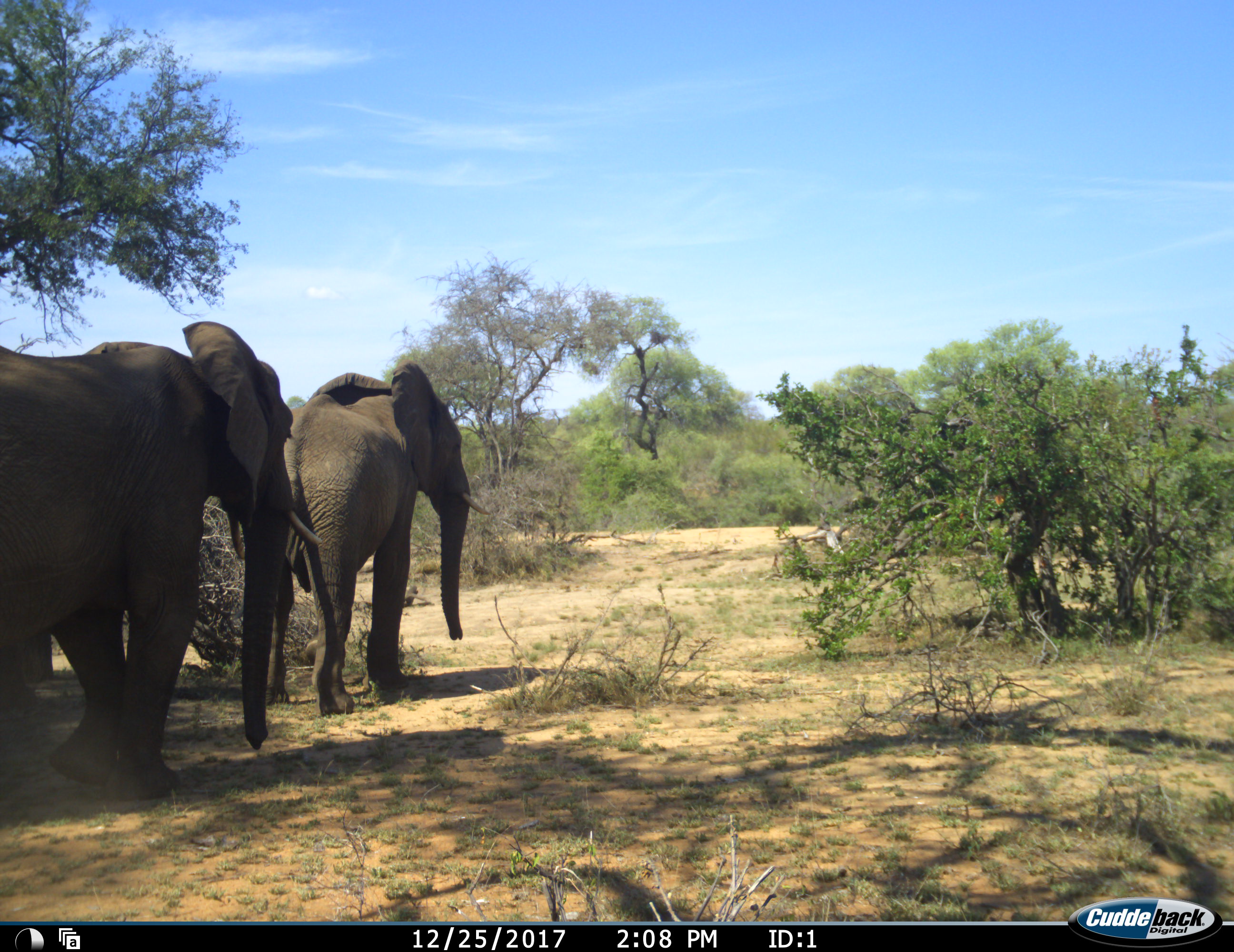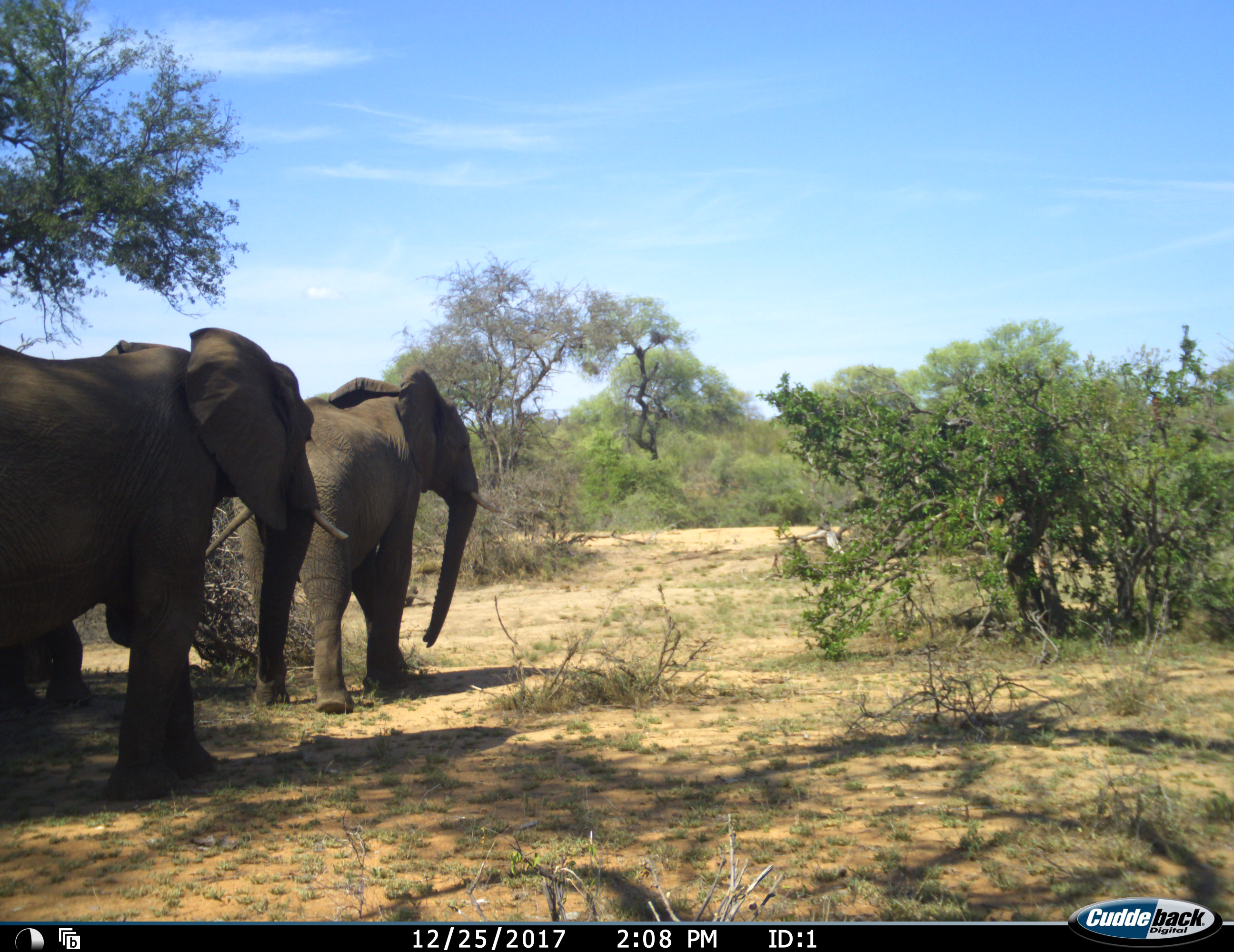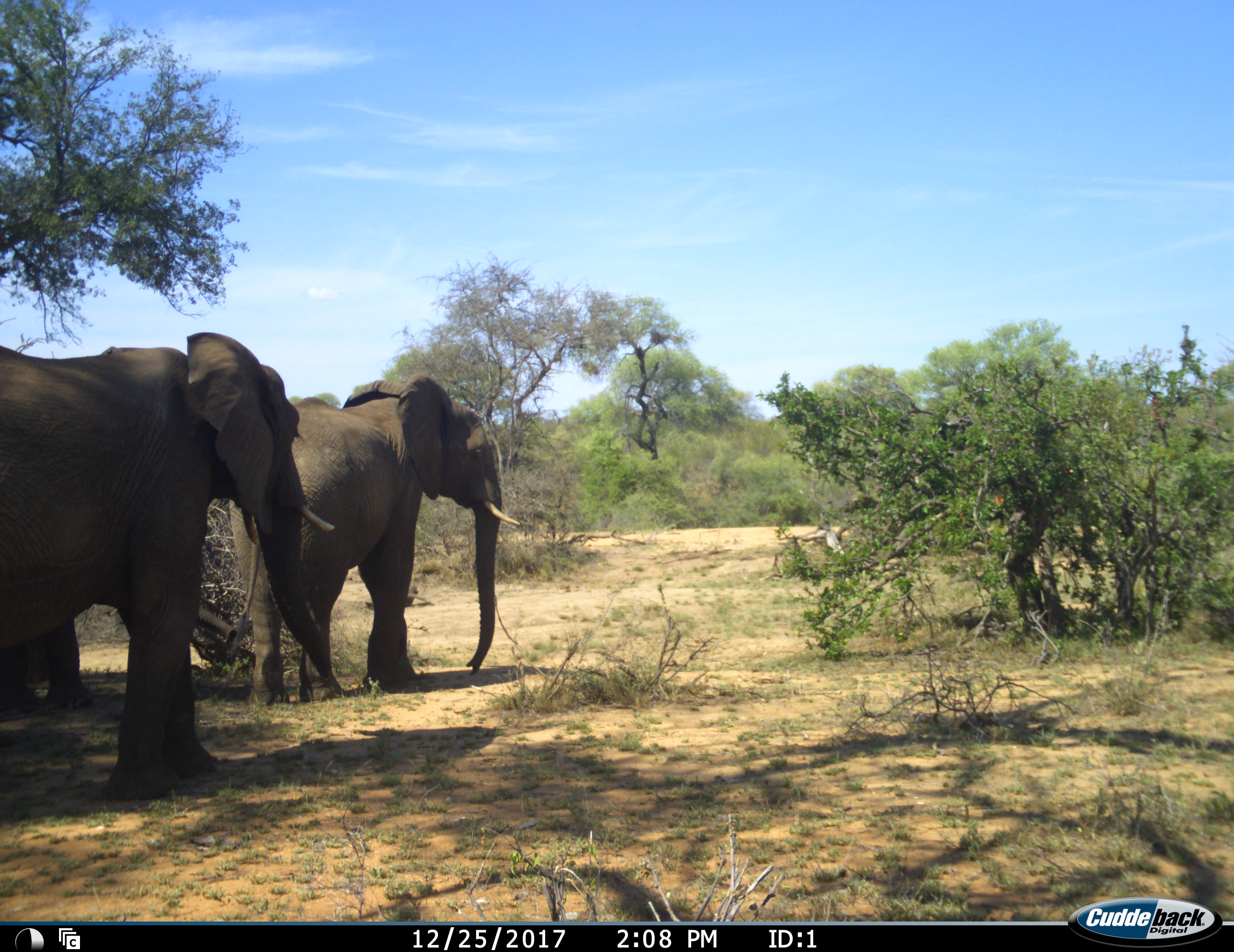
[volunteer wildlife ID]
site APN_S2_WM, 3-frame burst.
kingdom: Animalia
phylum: Chordata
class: Mammalia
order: Proboscidea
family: Elephantidae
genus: Loxodonta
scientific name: Loxodonta africana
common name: african bush elephant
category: elephant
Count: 3.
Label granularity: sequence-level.